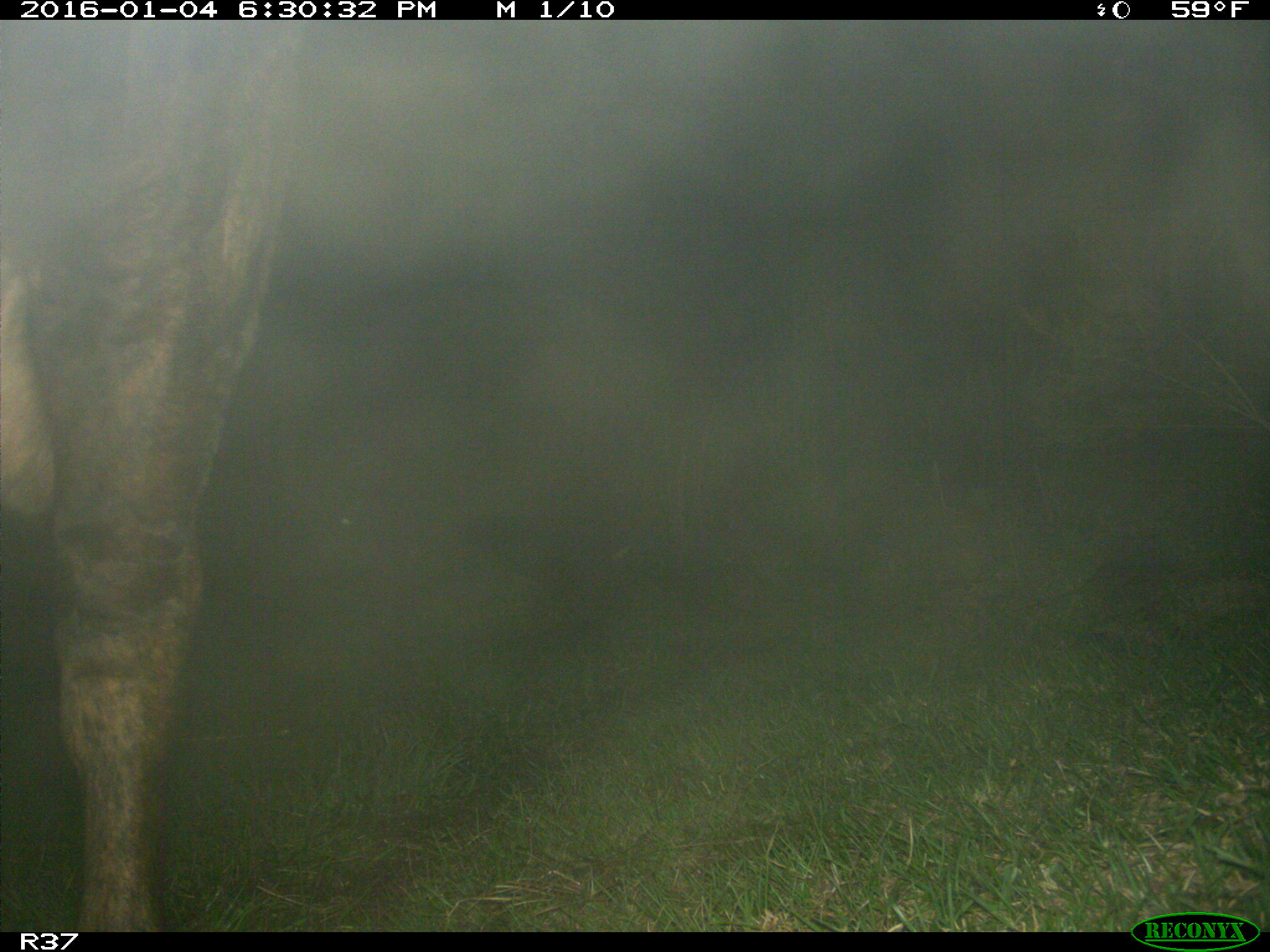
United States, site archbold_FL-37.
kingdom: Animalia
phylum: Chordata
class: Mammalia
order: Artiodactyla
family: Bovidae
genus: Bos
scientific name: Bos taurus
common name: domestic cow